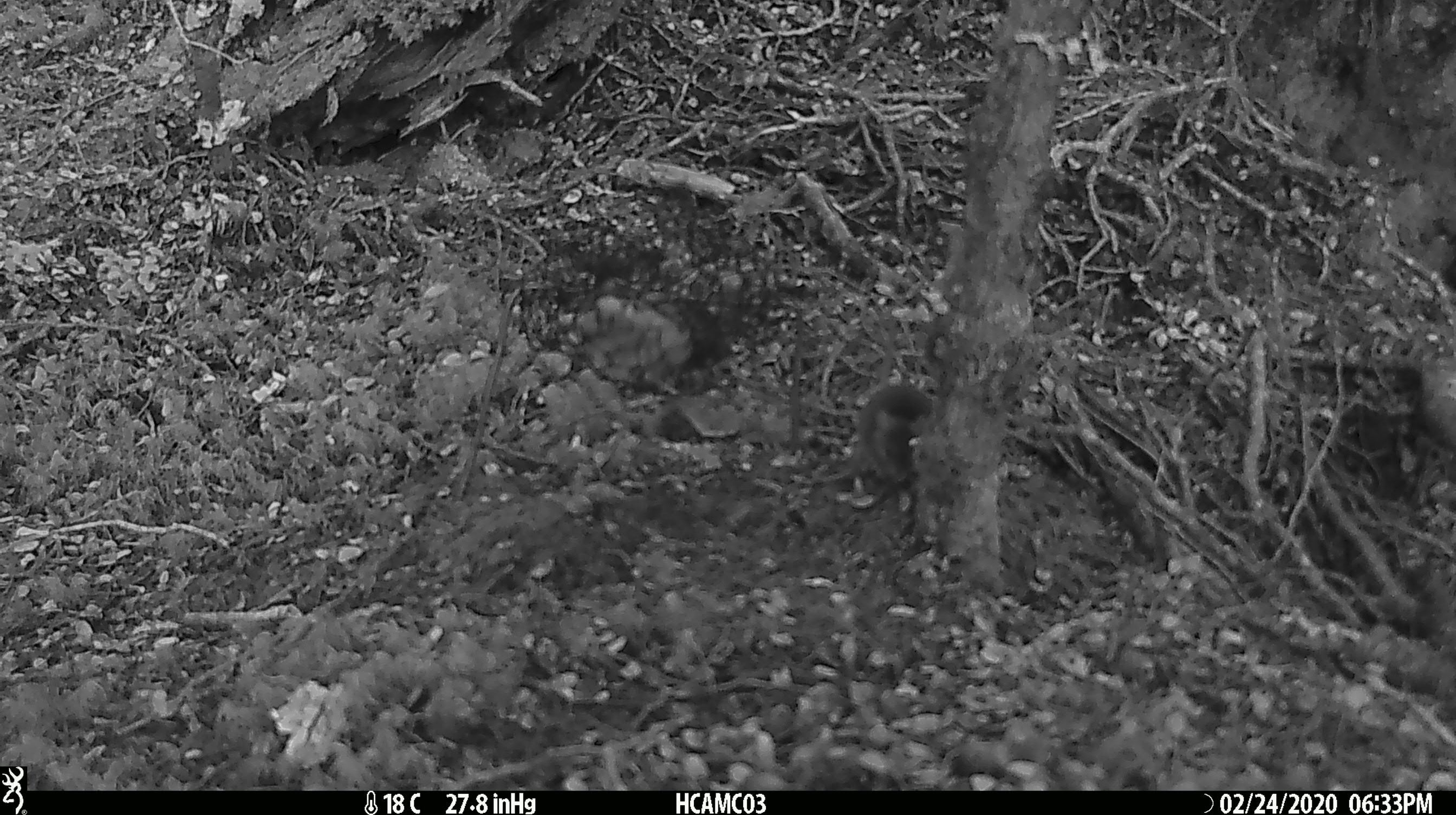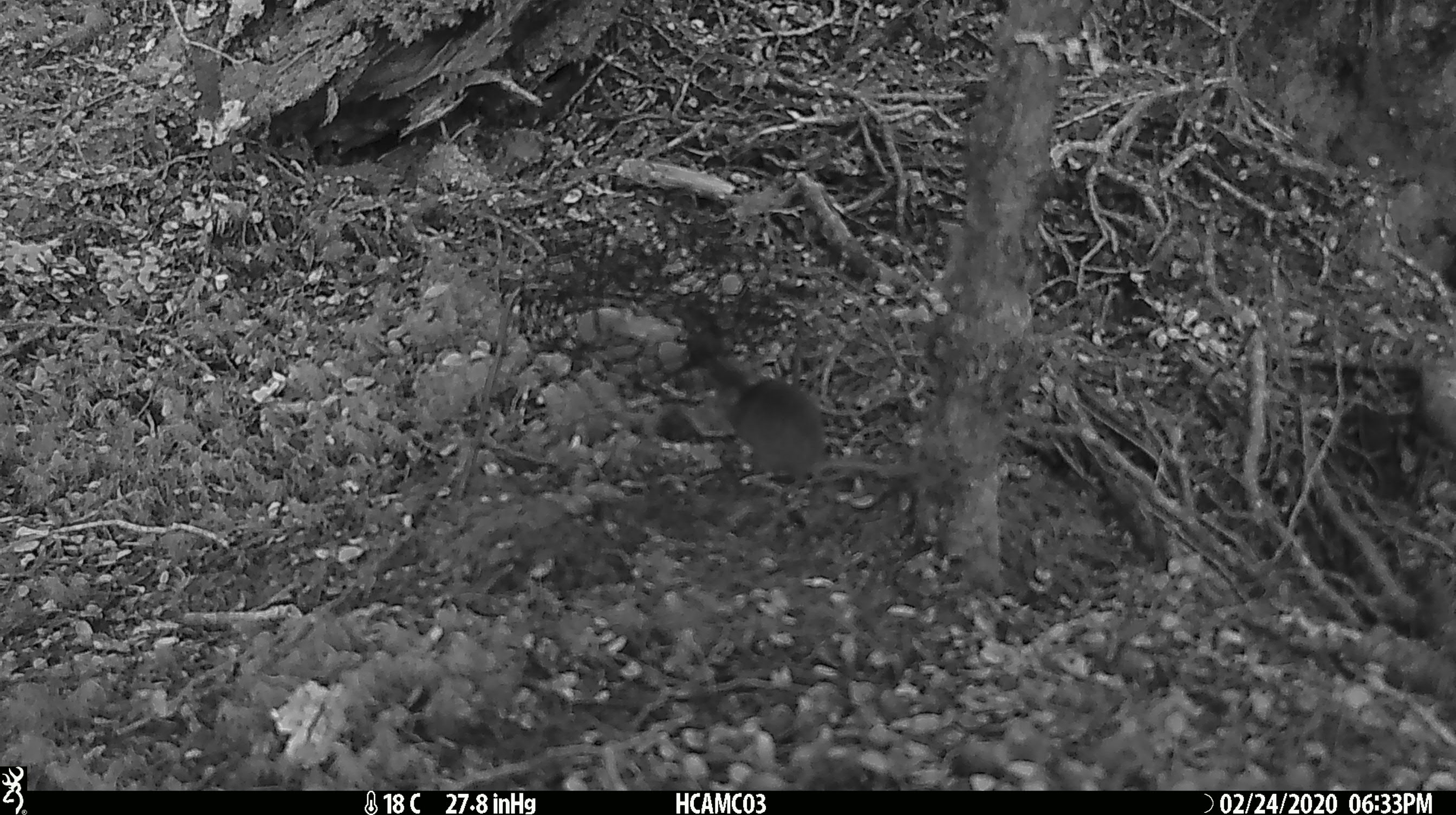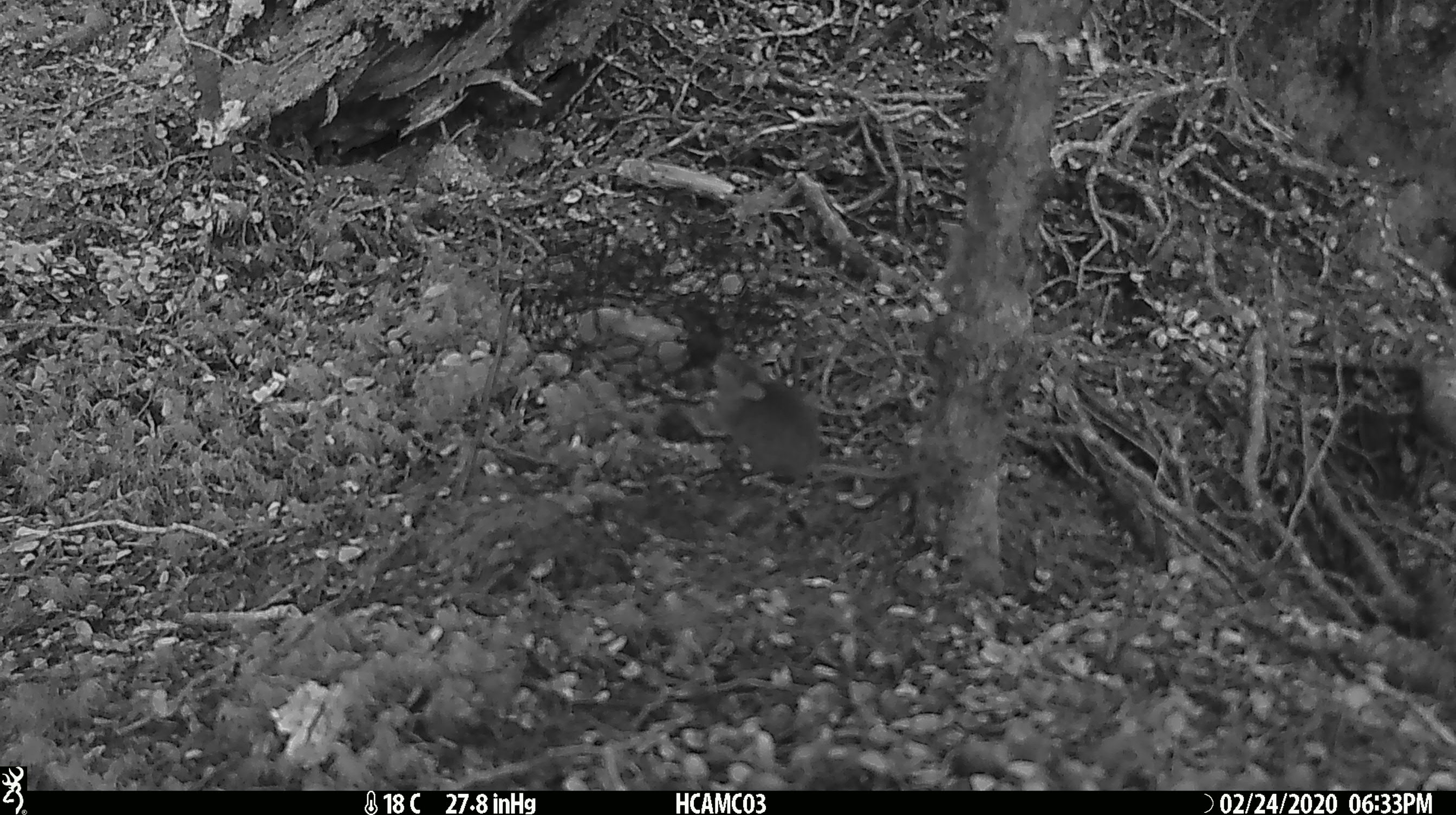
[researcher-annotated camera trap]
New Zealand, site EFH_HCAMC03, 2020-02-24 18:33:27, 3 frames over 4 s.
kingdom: Animalia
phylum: Chordata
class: Mammalia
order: Rodentia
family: Muridae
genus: Mus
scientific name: Mus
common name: mouse